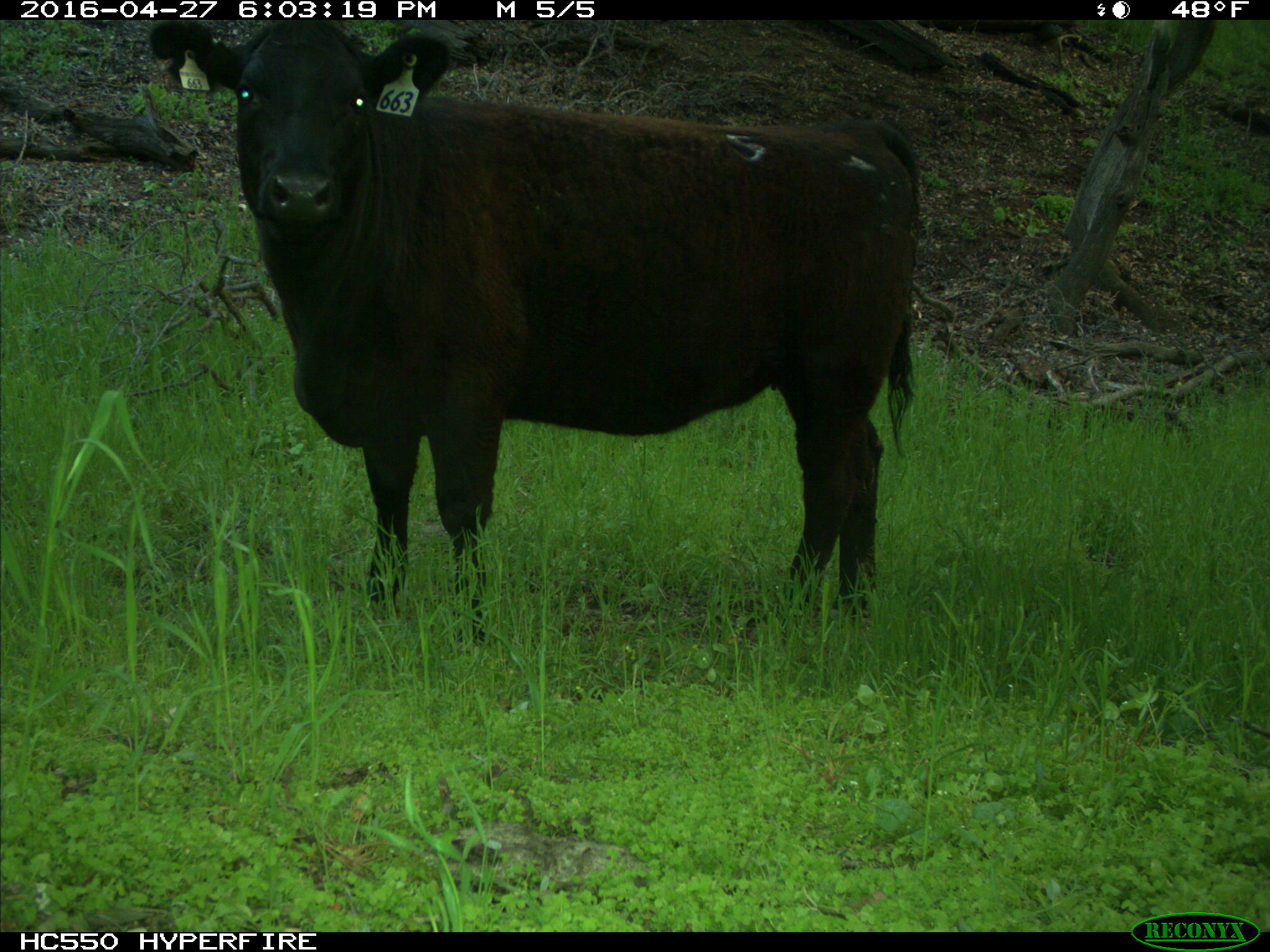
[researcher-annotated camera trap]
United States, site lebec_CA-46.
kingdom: Animalia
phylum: Chordata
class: Mammalia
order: Artiodactyla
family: Bovidae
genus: Bos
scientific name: Bos taurus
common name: domestic cow